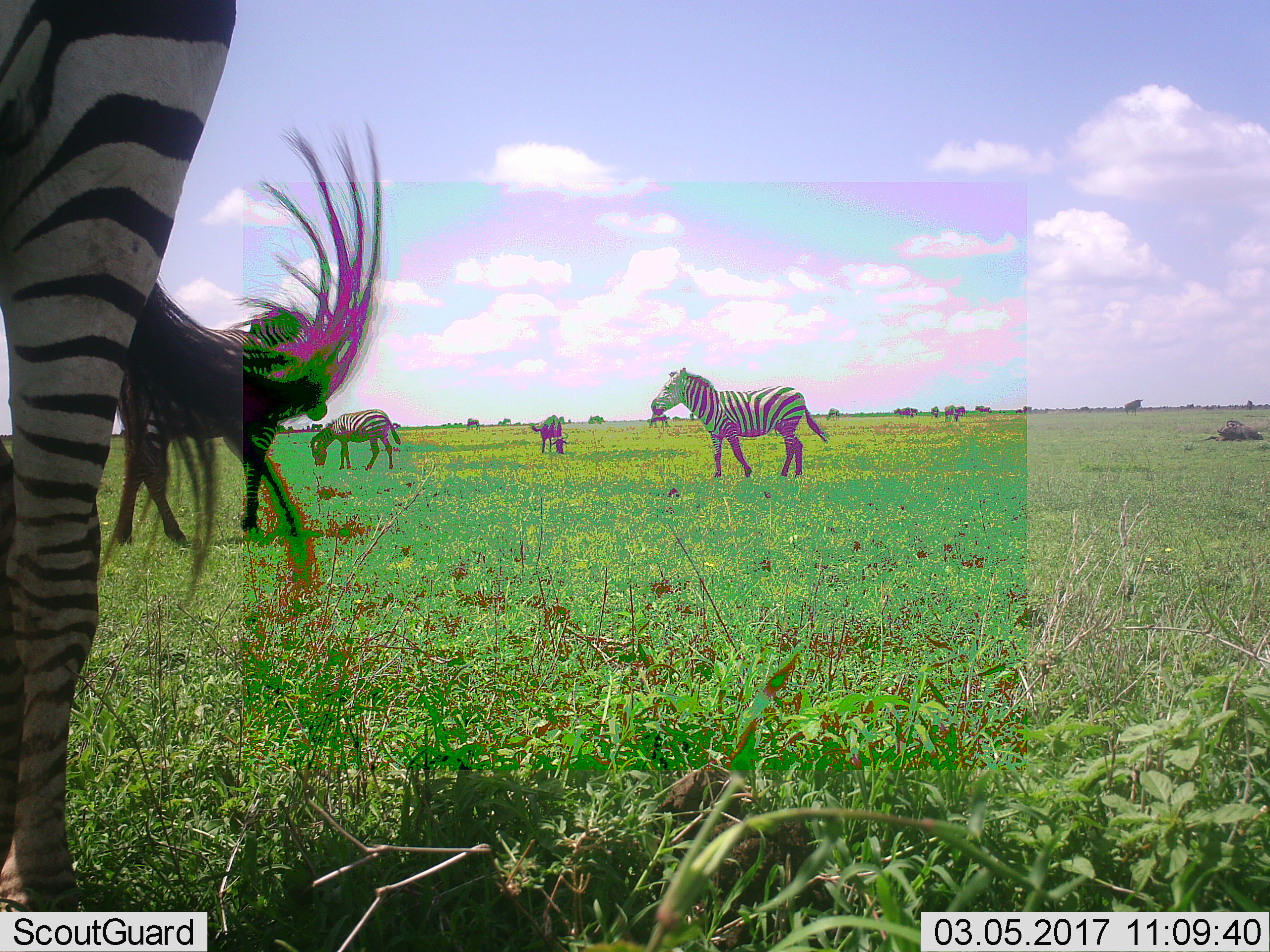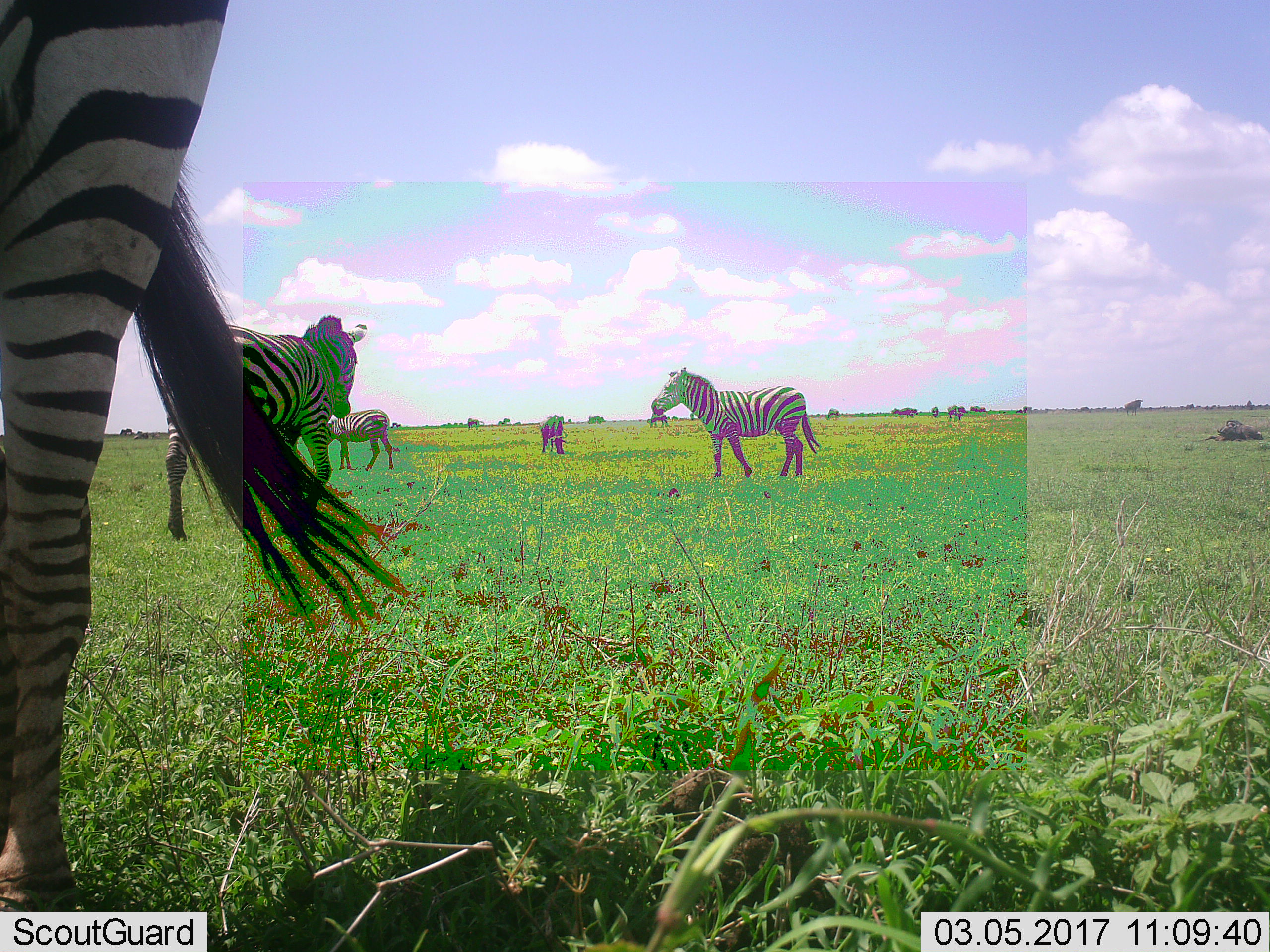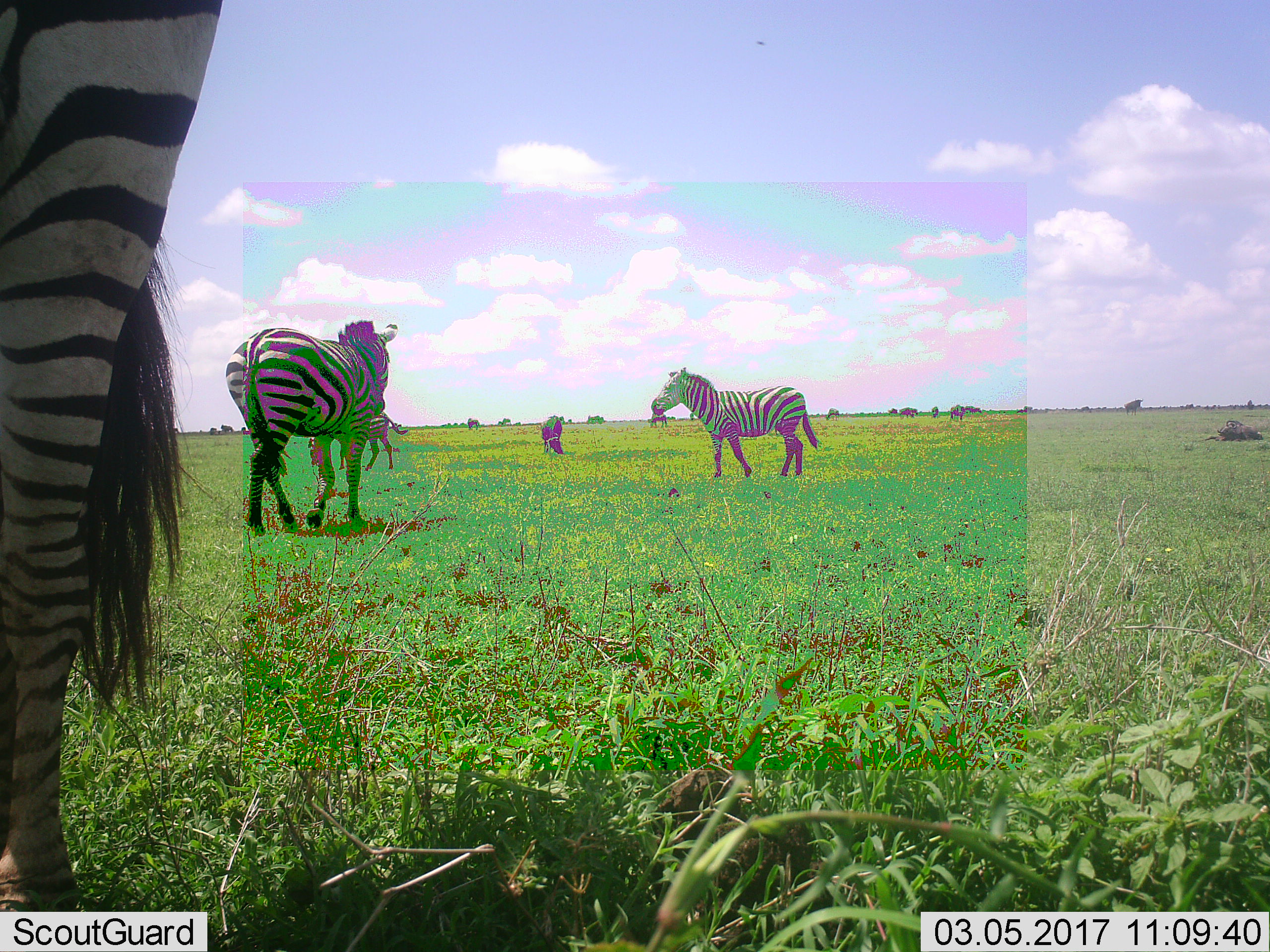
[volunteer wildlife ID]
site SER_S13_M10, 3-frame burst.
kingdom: Animalia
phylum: Chordata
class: Mammalia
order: Perissodactyla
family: Equidae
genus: Equus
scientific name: Equus quagga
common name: plains zebra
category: zebraplains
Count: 4.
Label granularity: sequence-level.